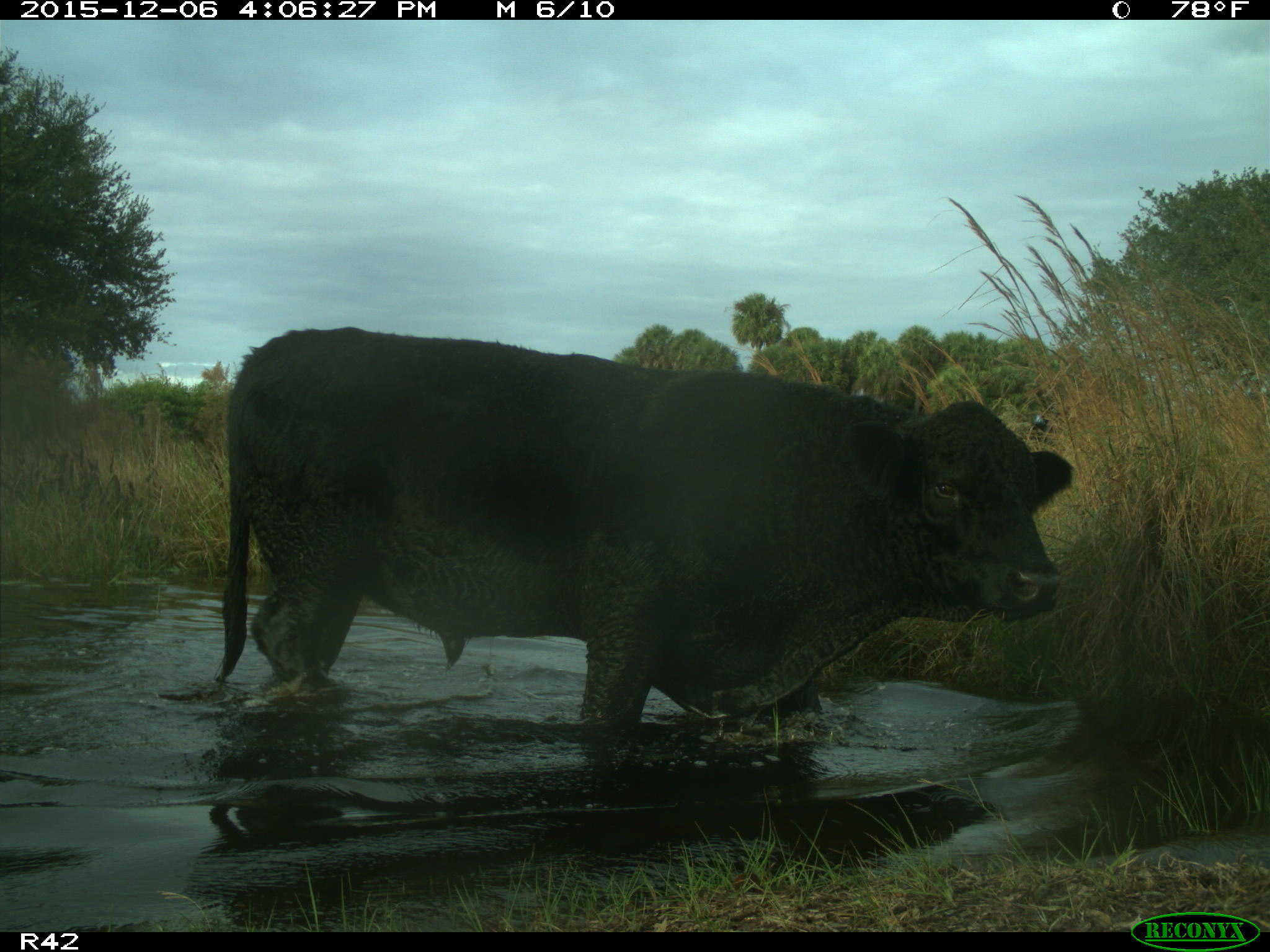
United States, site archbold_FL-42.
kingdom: Animalia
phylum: Chordata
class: Mammalia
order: Artiodactyla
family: Bovidae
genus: Bos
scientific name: Bos taurus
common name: domestic cow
Bos taurus (domestic cow).